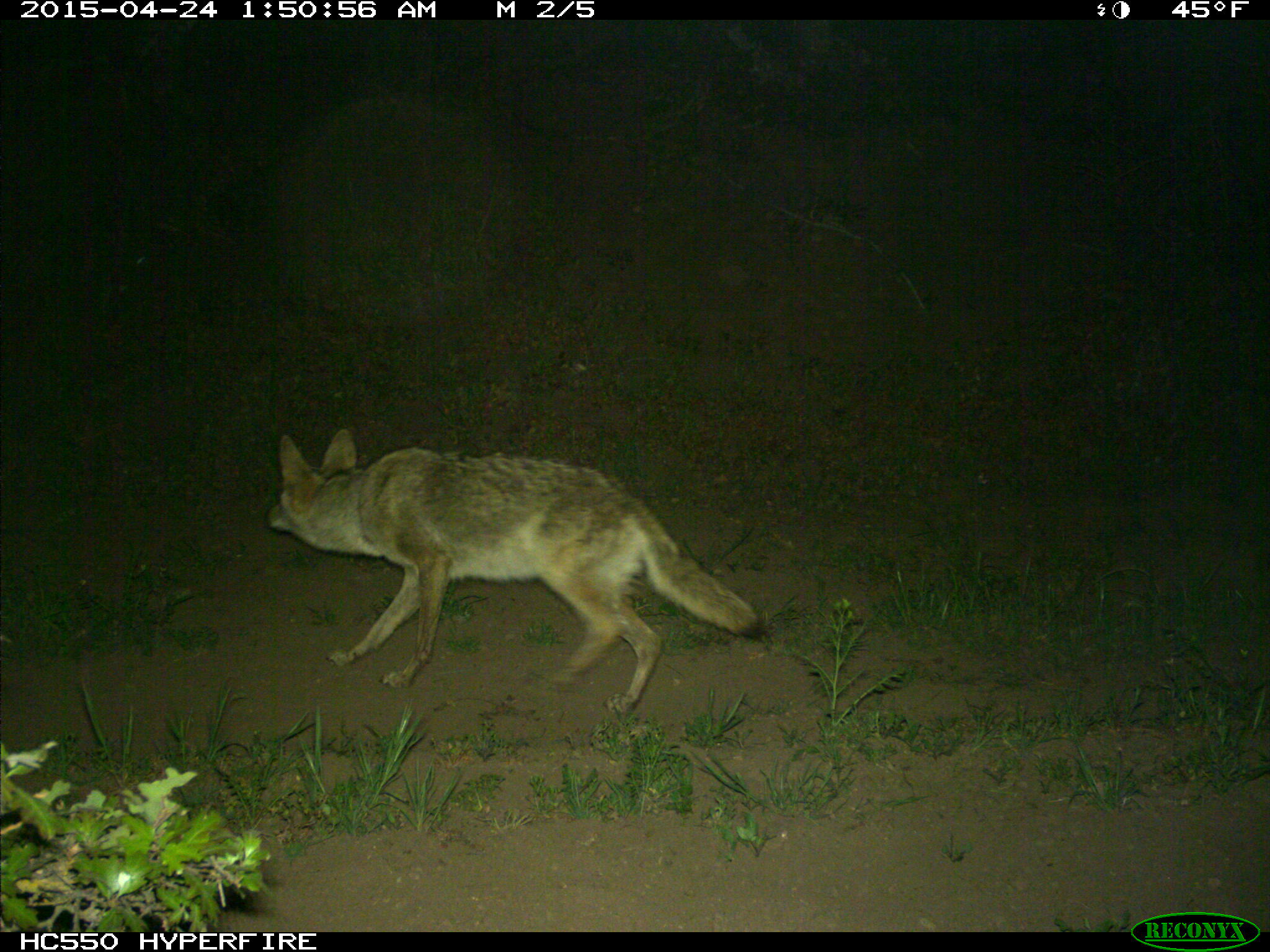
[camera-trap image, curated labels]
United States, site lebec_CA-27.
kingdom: Animalia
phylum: Chordata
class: Mammalia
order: Carnivora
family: Canidae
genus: Canis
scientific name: Canis latrans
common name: coyote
Canis latrans (coyote).